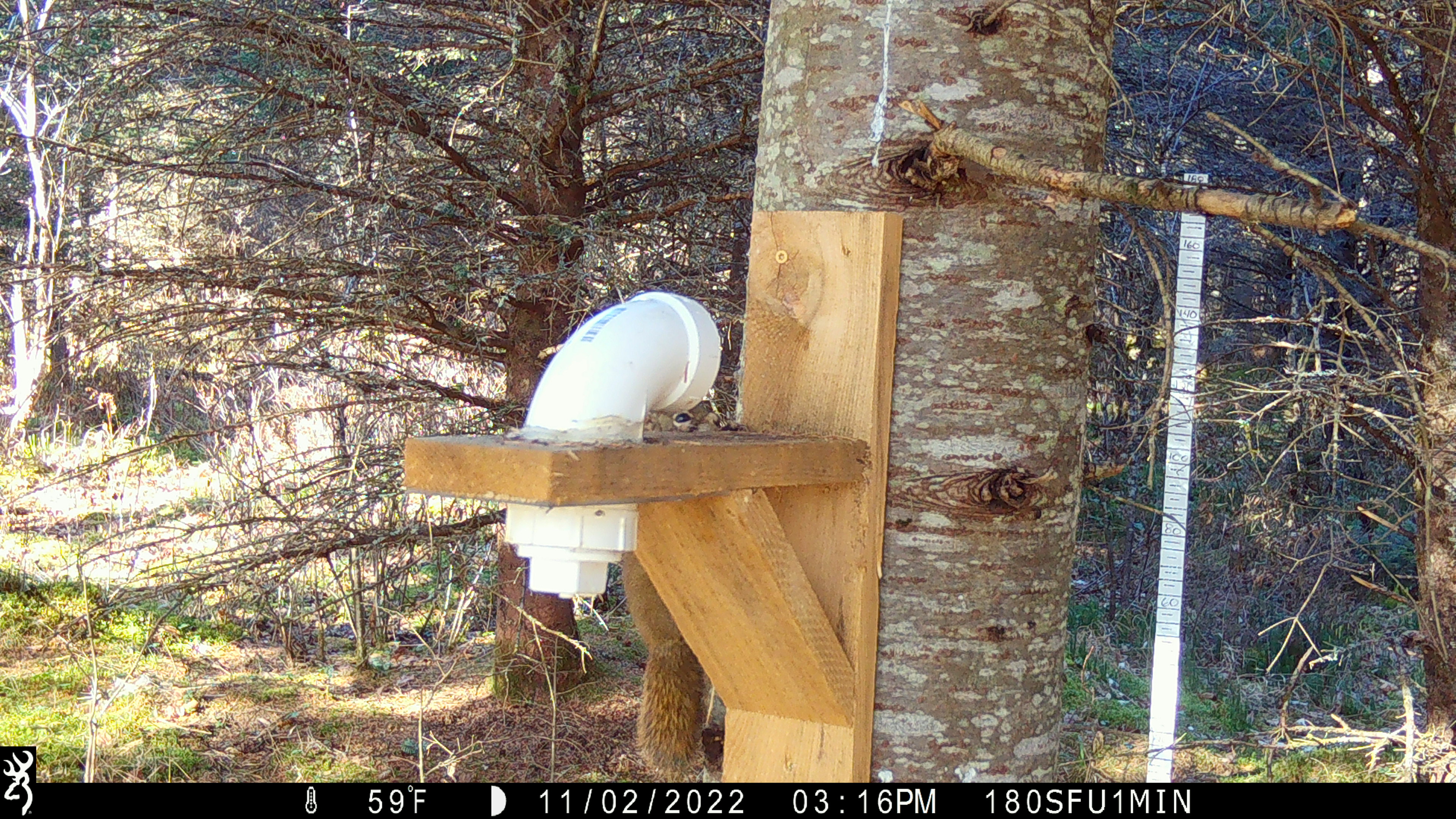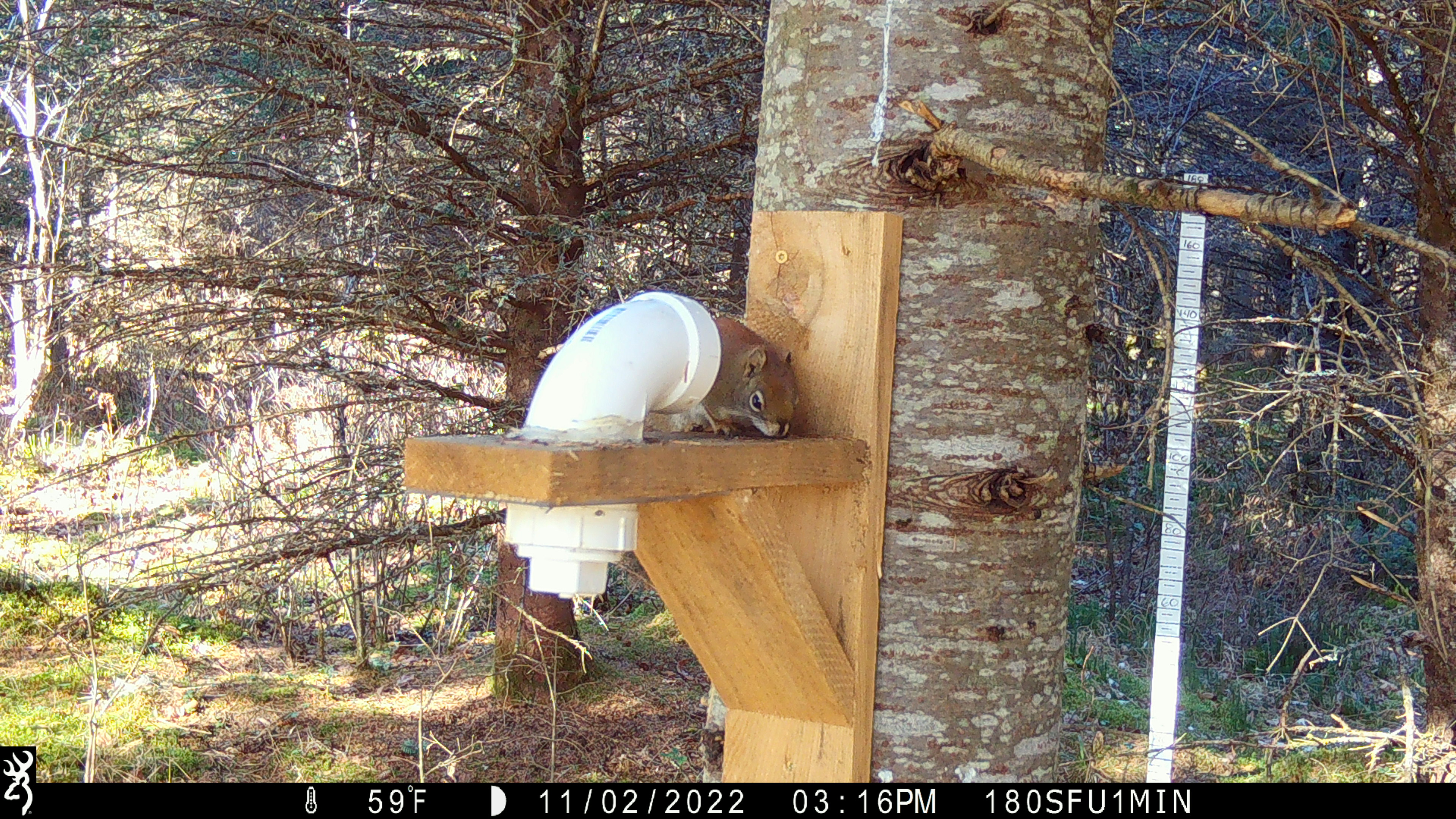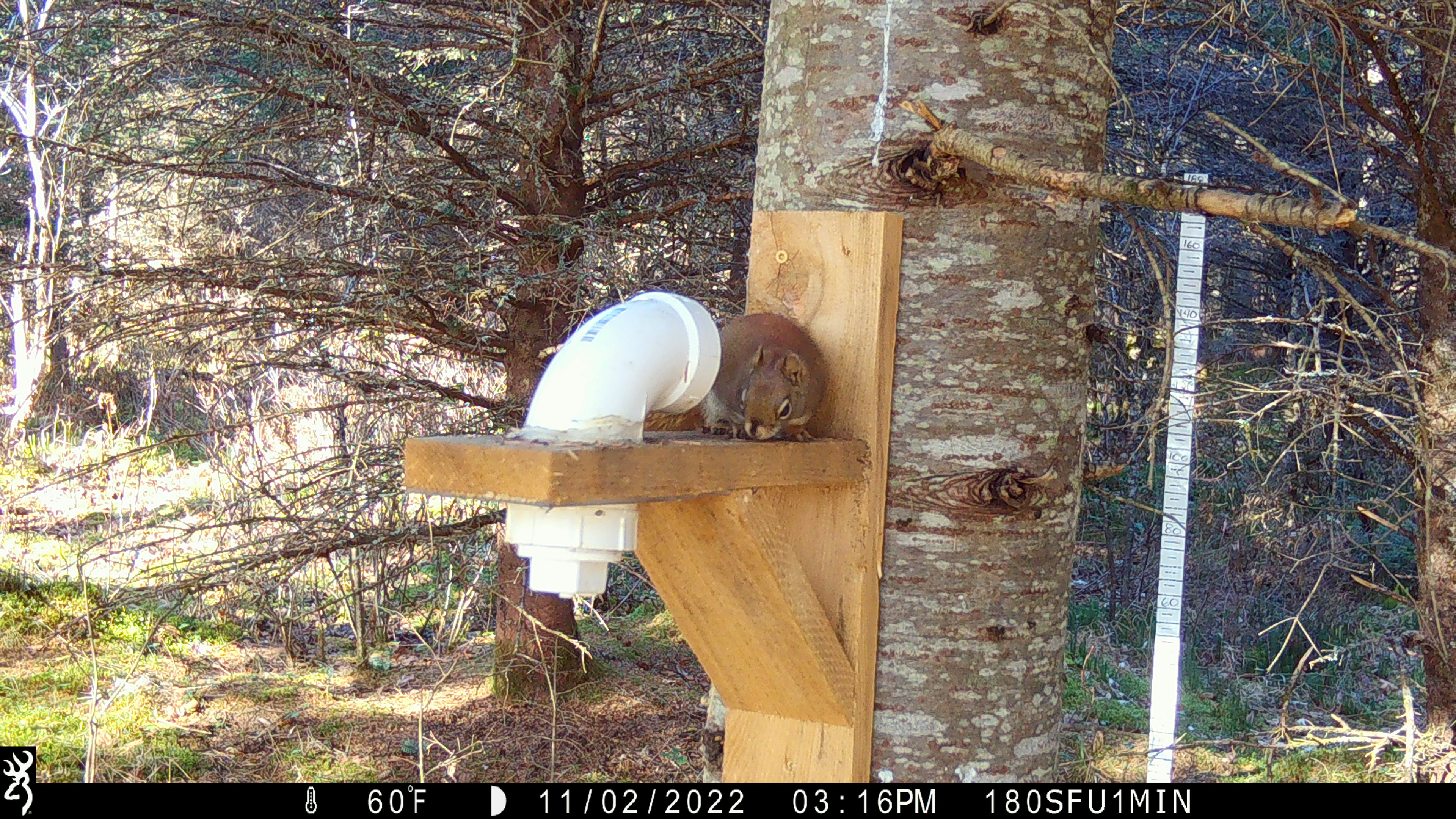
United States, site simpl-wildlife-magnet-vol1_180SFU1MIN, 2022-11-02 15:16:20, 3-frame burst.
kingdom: Animalia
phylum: Chordata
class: Mammalia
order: Rodentia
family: Sciuridae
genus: Tamiasciurus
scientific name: Tamiasciurus hudsonicus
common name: red squirrel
Red squirrel (Tamiasciurus hudsonicus).